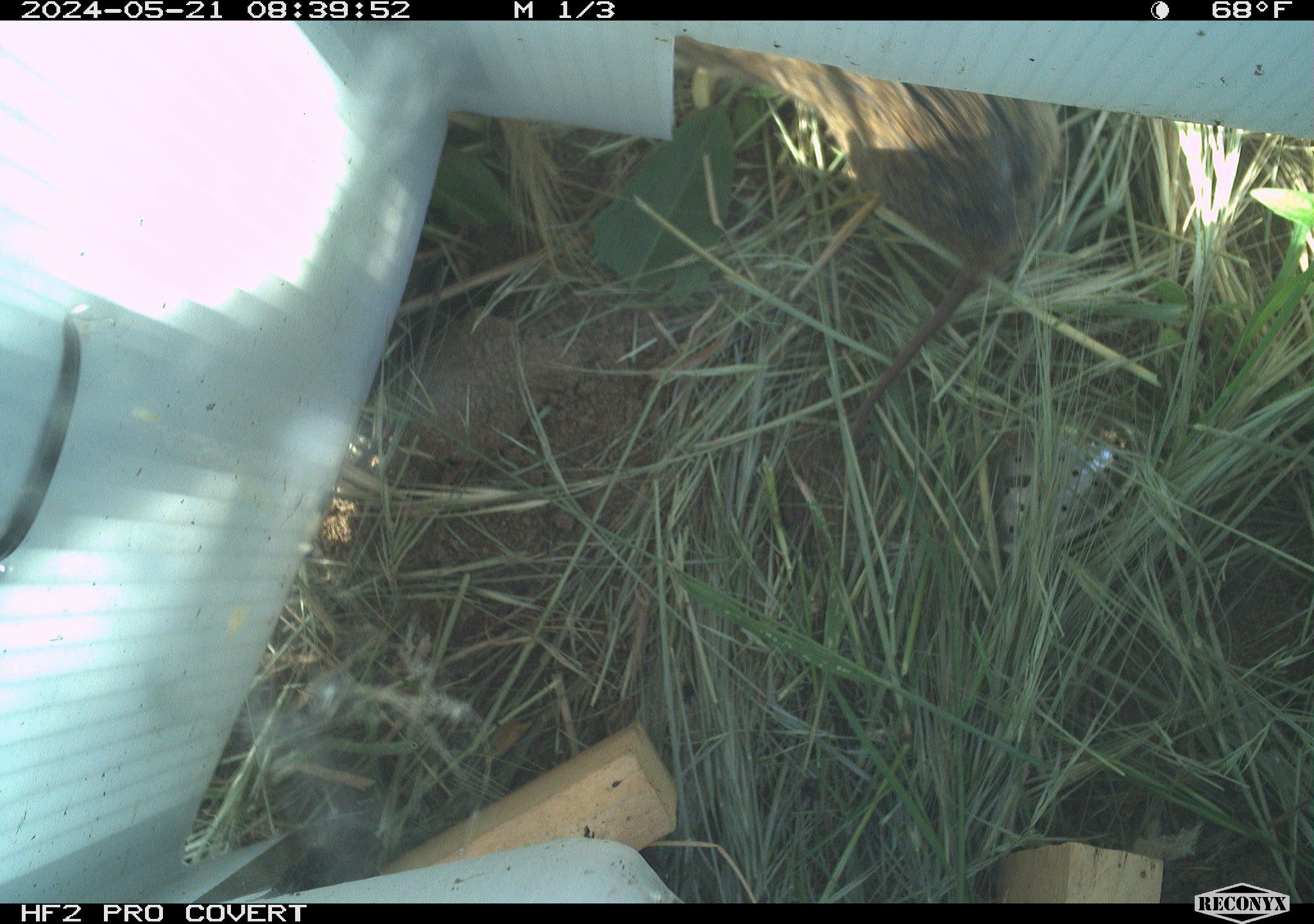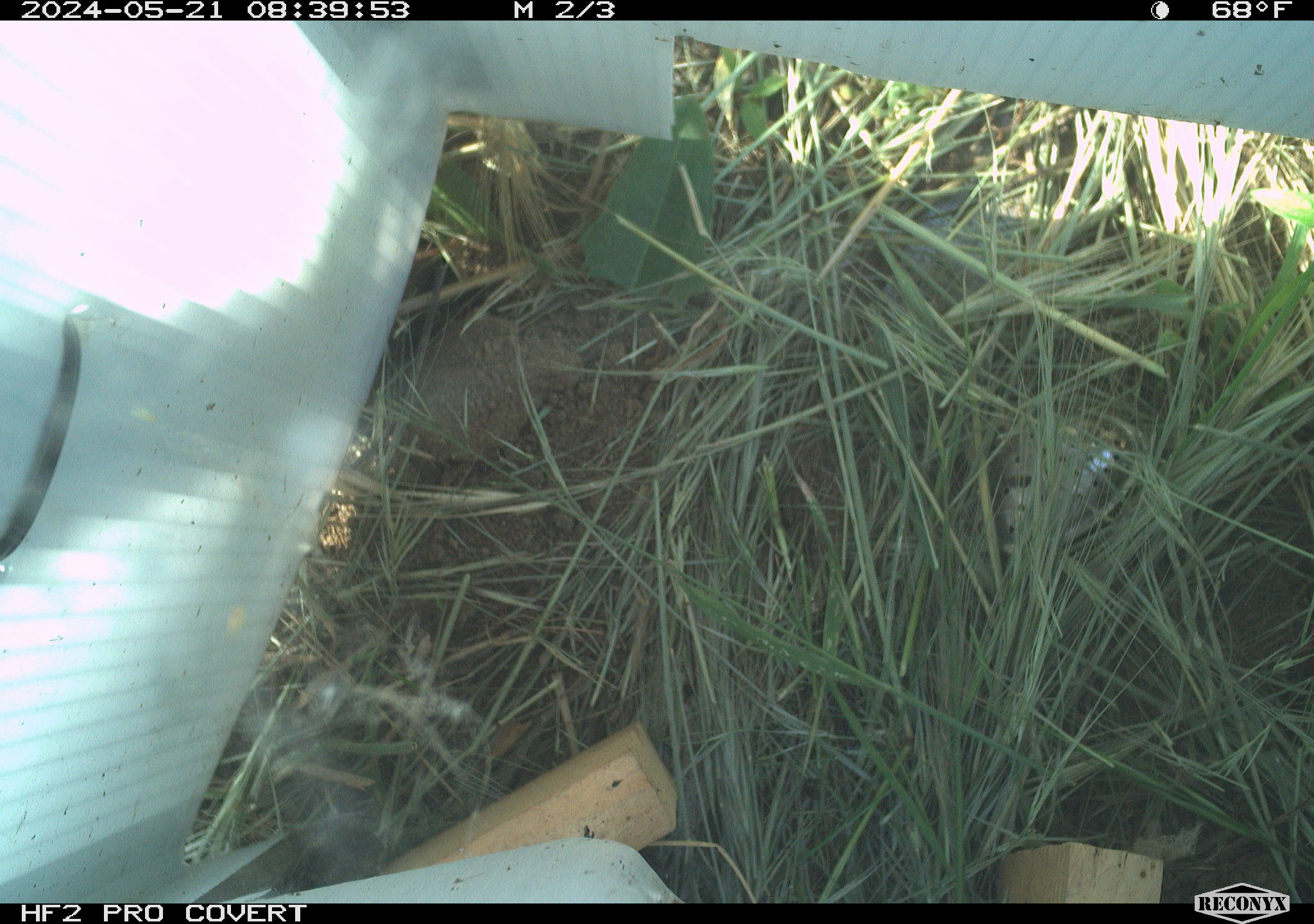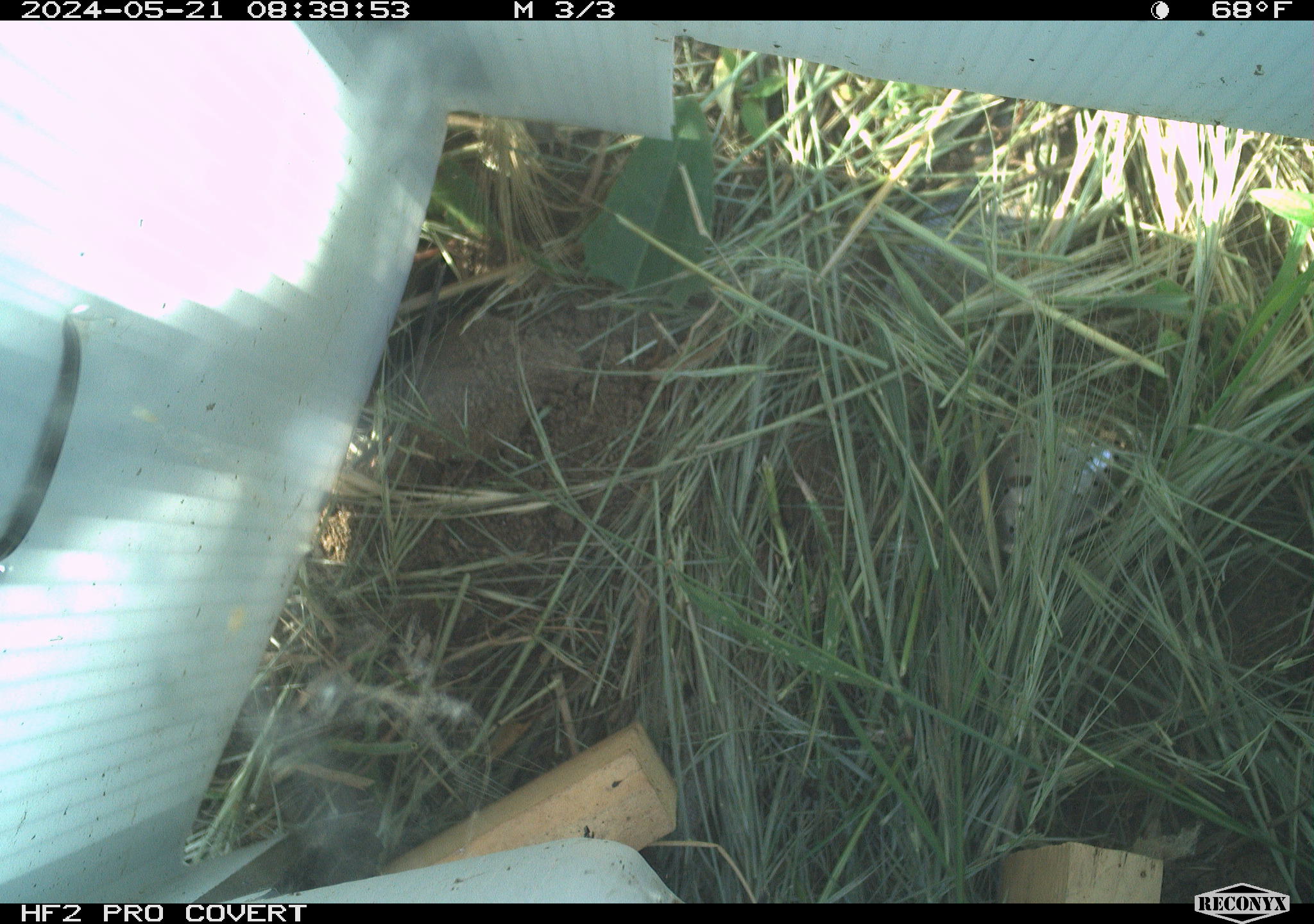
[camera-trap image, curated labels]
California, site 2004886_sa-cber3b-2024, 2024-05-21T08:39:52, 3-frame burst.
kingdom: Animalia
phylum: Chordata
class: Mammalia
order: Rodentia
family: Cricetidae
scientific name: Arvicolinae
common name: voles, lemmings, and muskrats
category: arvicolinae subfamily